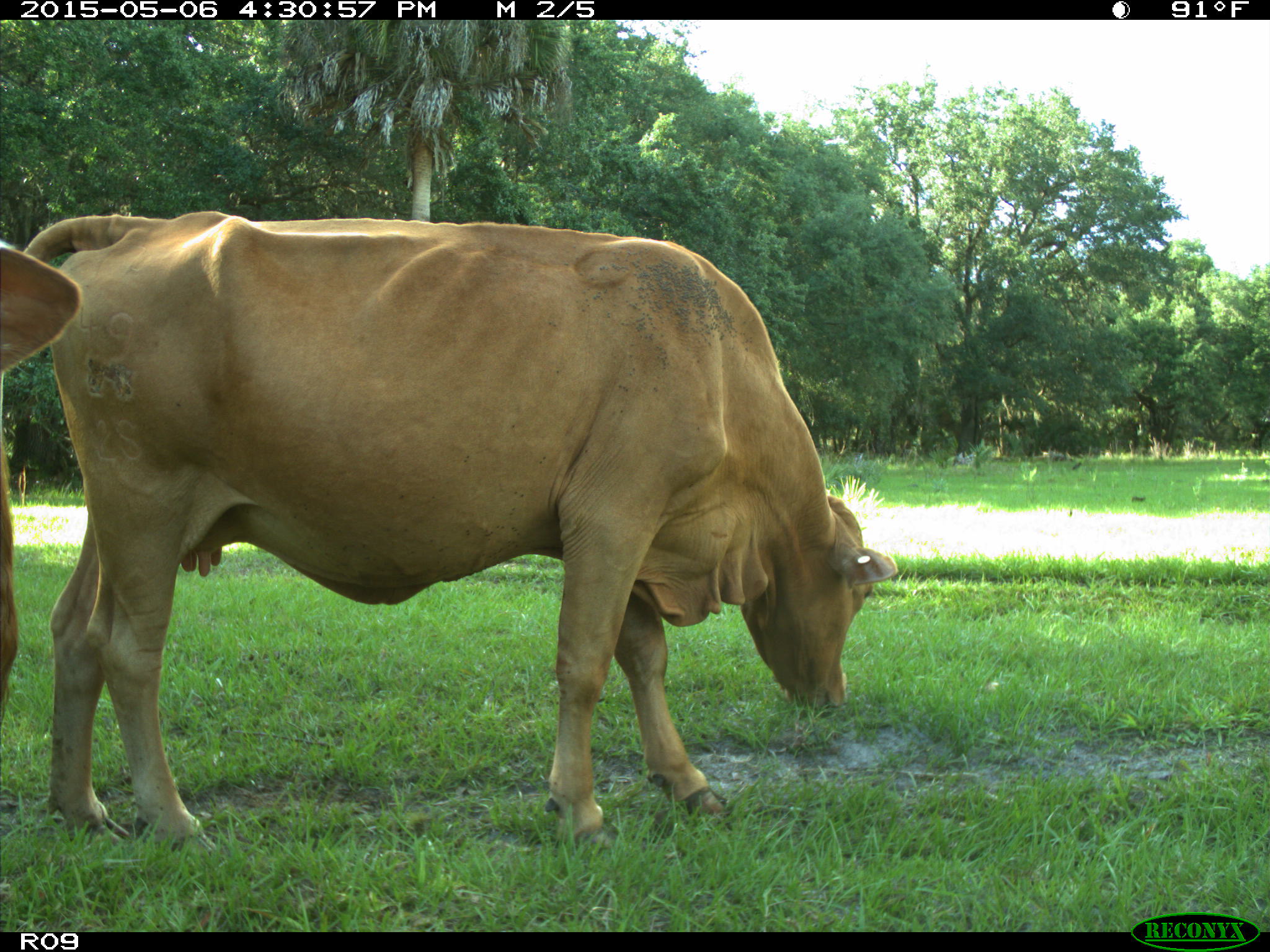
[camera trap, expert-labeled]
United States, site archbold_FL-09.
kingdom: Animalia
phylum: Chordata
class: Mammalia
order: Artiodactyla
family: Bovidae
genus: Bos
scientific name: Bos taurus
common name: domestic cow